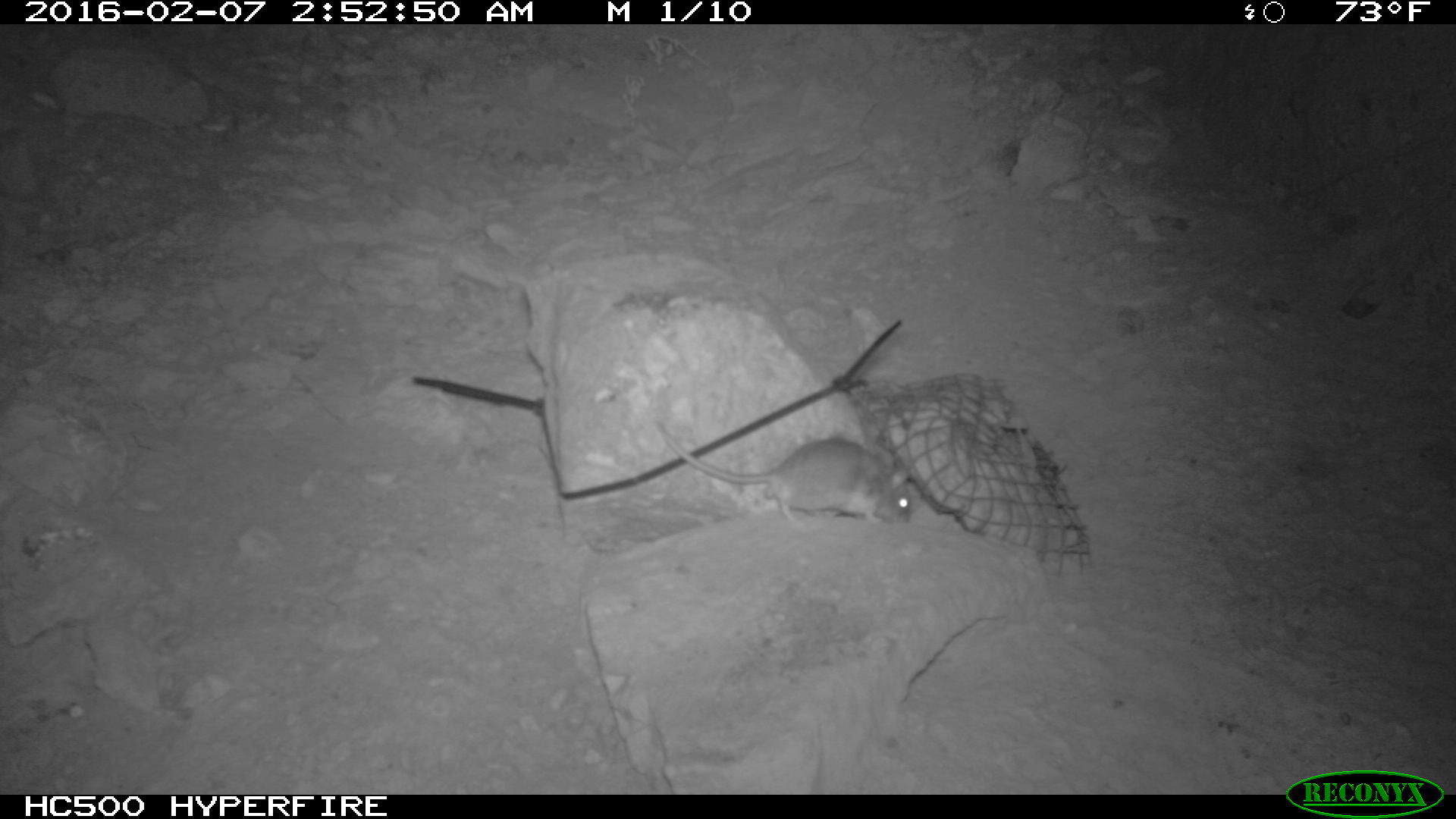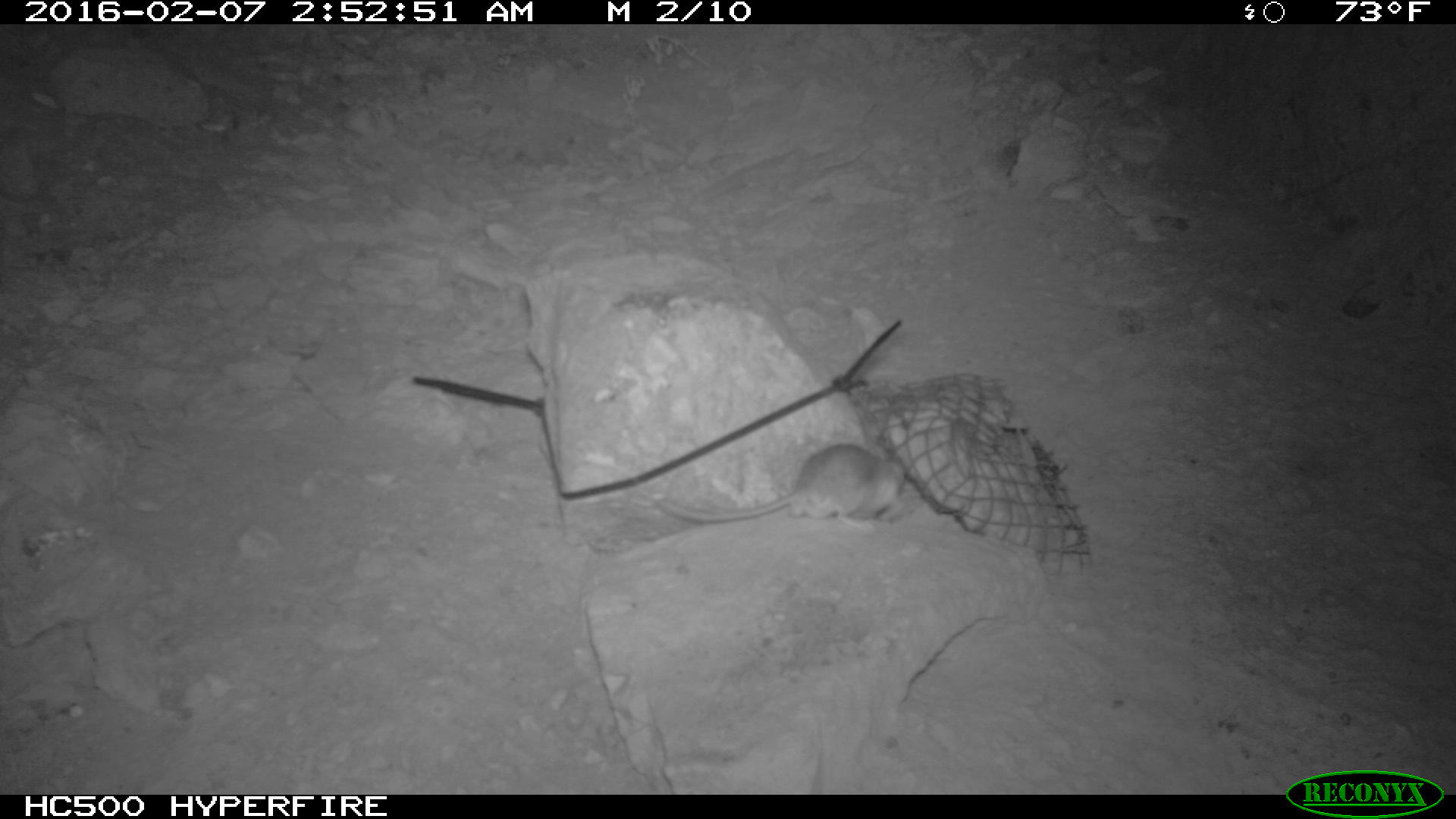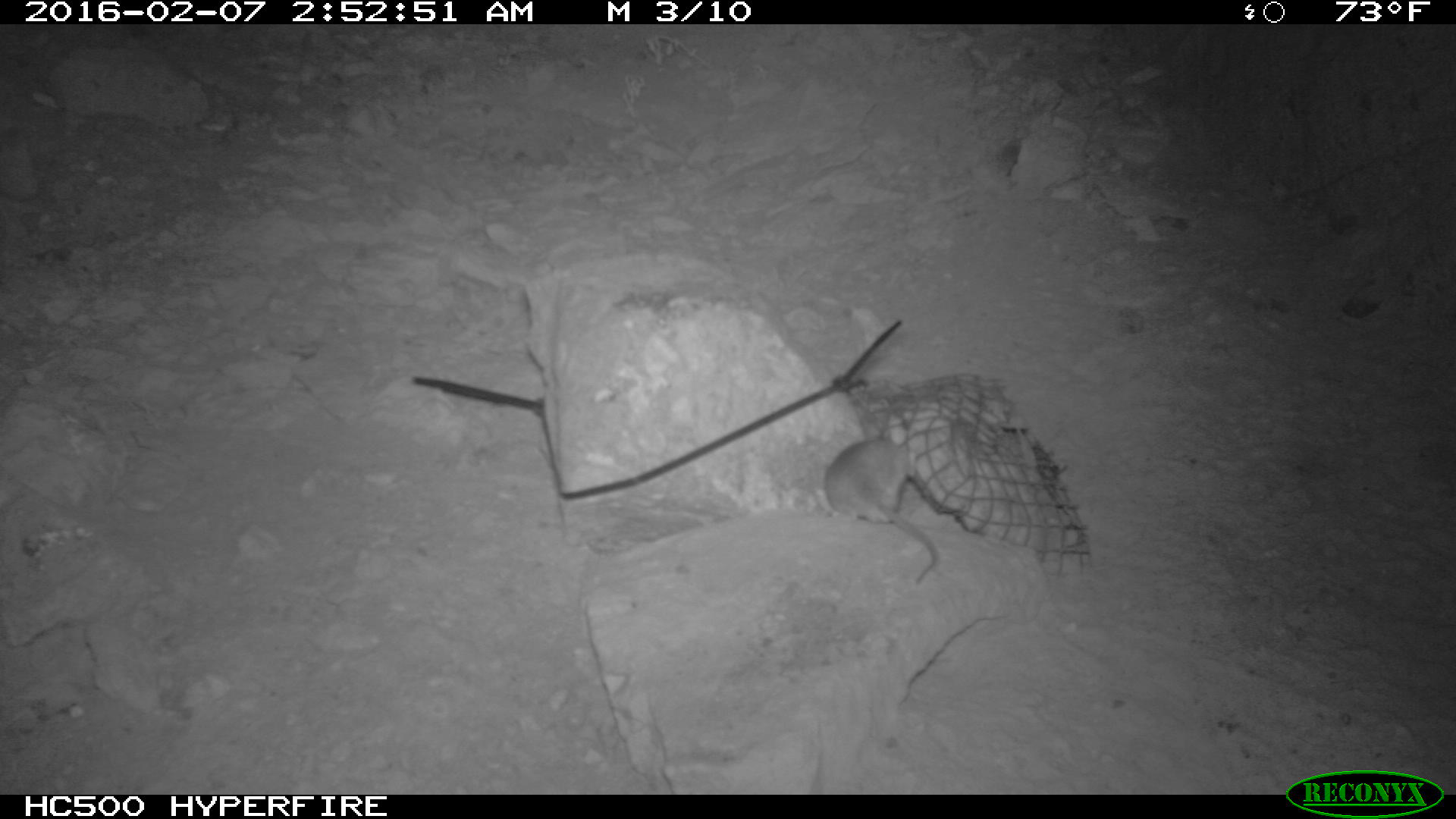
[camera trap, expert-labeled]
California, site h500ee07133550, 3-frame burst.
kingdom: Animalia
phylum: Chordata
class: Mammalia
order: Rodentia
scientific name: Rodentia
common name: rodent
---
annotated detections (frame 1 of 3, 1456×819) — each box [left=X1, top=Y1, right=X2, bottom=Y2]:
rodent: [left=657, top=423, right=915, bottom=522]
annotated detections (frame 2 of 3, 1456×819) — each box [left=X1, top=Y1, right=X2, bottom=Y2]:
rodent: [left=658, top=442, right=907, bottom=531]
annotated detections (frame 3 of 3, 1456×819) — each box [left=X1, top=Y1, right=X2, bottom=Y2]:
rodent: [left=824, top=433, right=942, bottom=585]